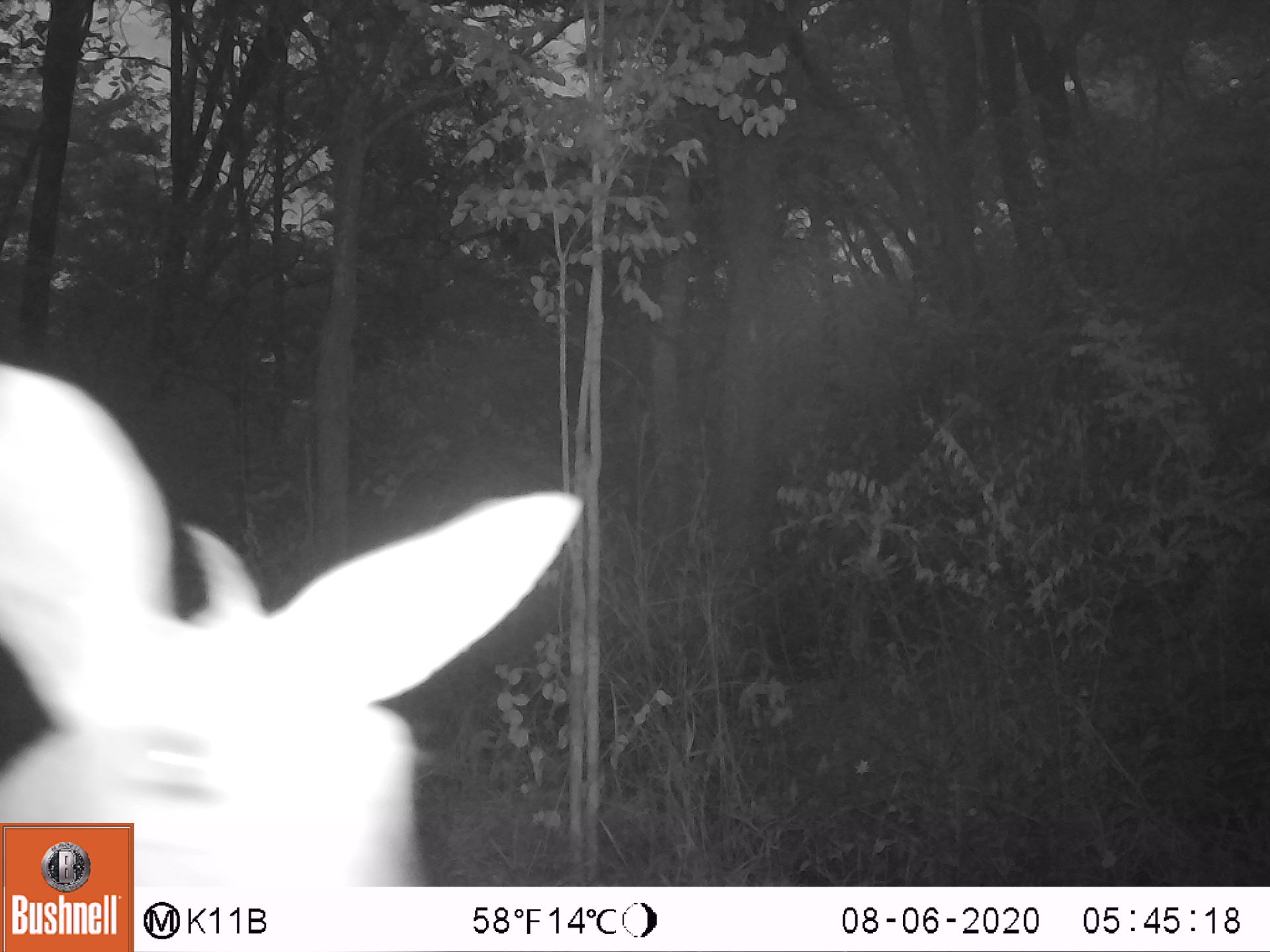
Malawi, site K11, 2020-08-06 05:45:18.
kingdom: Animalia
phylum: Chordata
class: Mammalia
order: Artiodactyla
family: Bovidae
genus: Sylvicapra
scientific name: Sylvicapra grimmia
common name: common duiker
Common duiker (Sylvicapra grimmia), count 1.